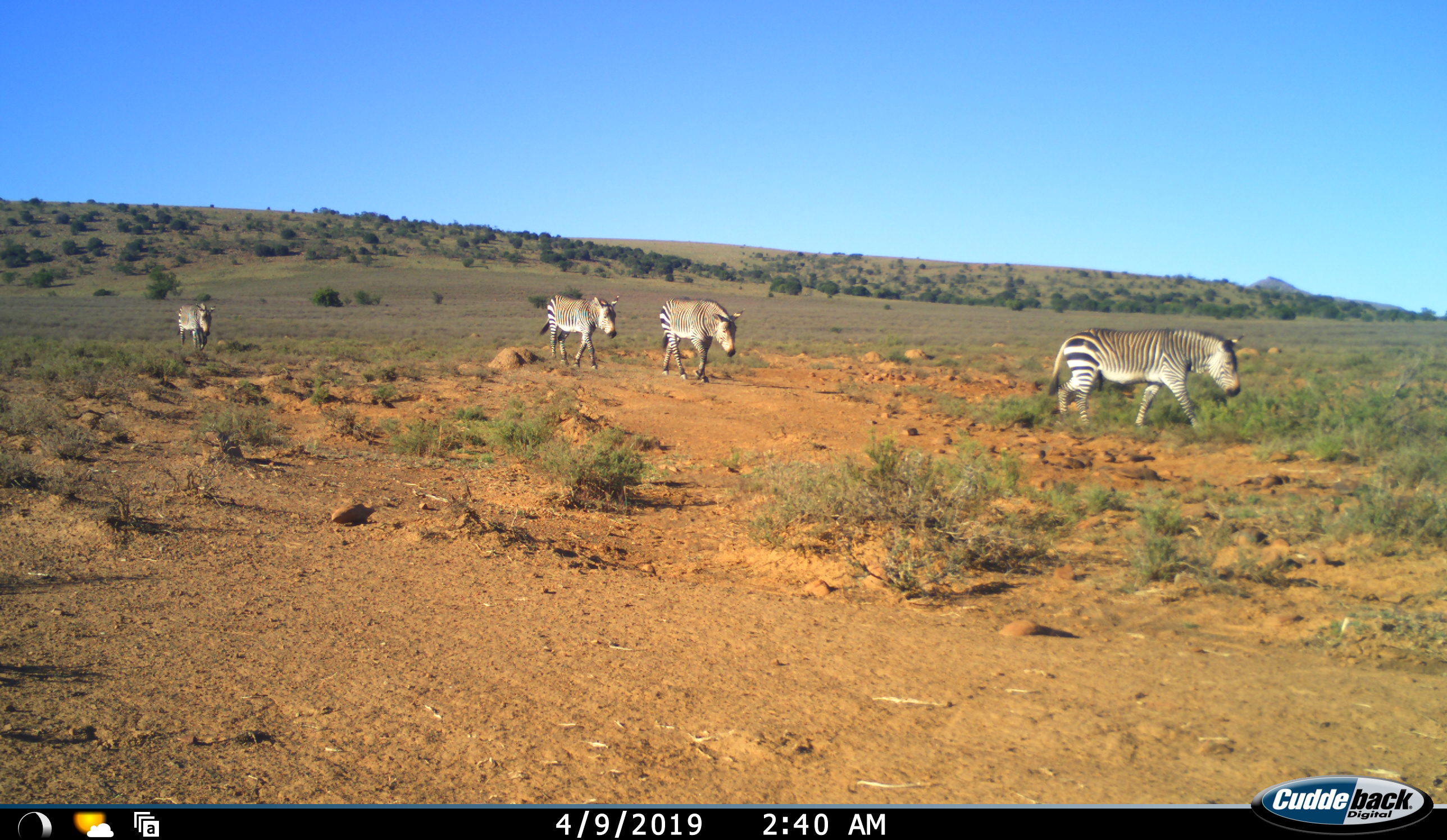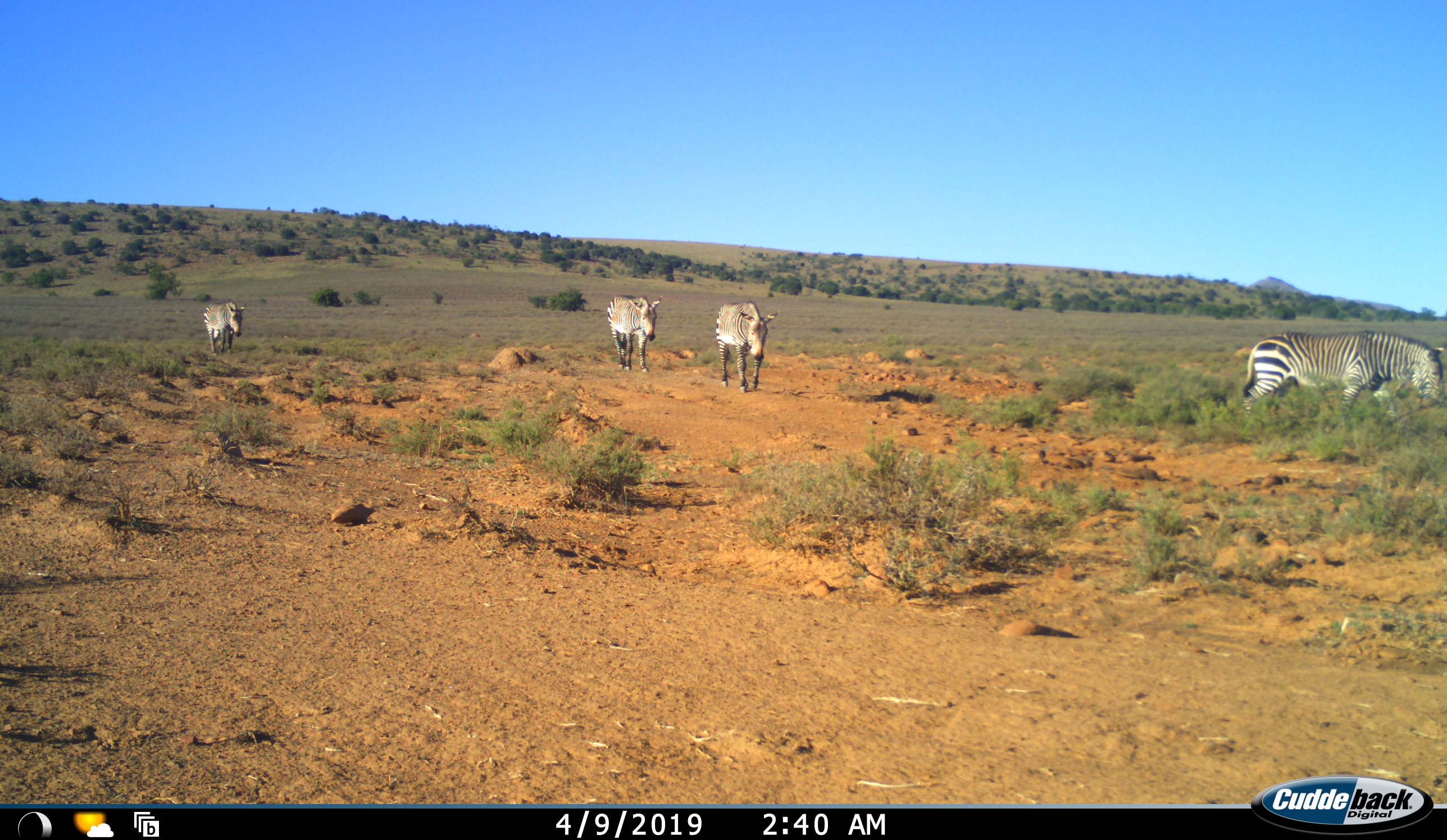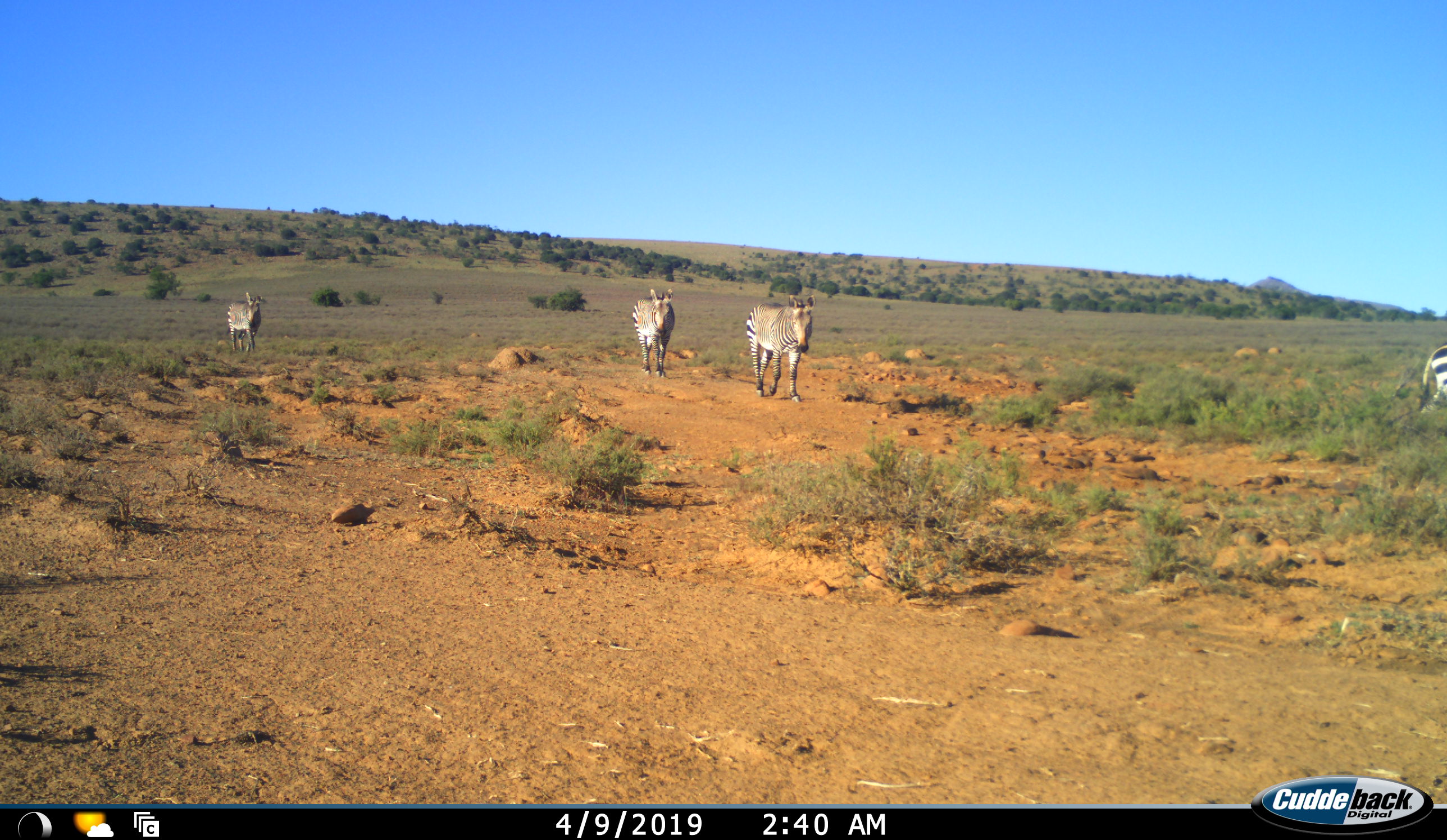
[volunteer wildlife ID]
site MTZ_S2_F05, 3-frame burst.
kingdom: Animalia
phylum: Chordata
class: Mammalia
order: Perissodactyla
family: Equidae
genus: Equus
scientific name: Equus zebra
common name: mountain zebra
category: zebramountain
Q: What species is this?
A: Zebramountain (mountain zebra) (Equus zebra).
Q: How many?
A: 4.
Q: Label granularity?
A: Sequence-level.